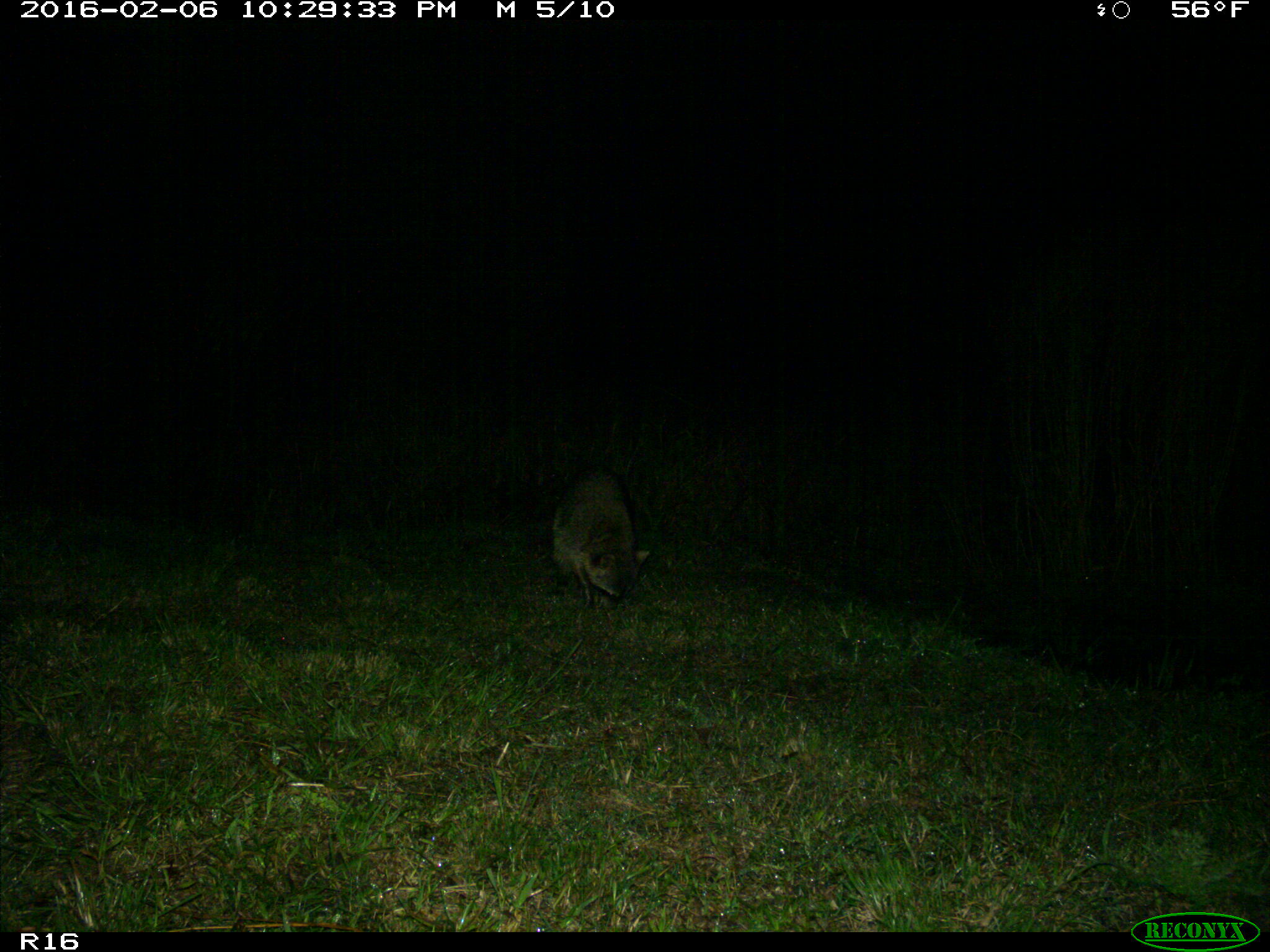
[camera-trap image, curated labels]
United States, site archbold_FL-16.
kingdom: Animalia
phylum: Chordata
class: Mammalia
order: Carnivora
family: Procyonidae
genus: Procyon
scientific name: Procyon lotor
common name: common raccoon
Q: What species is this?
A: Procyon lotor (common raccoon).